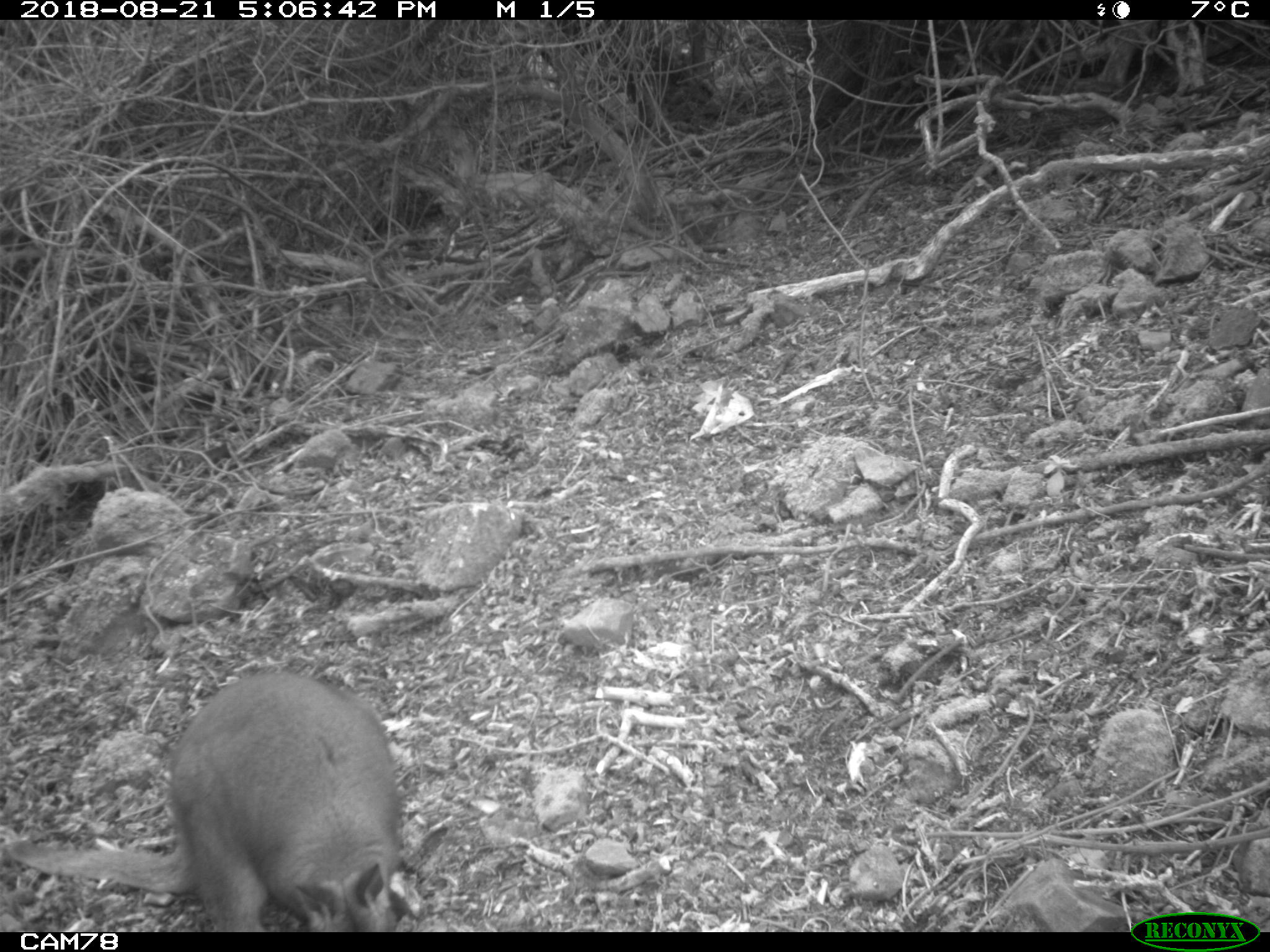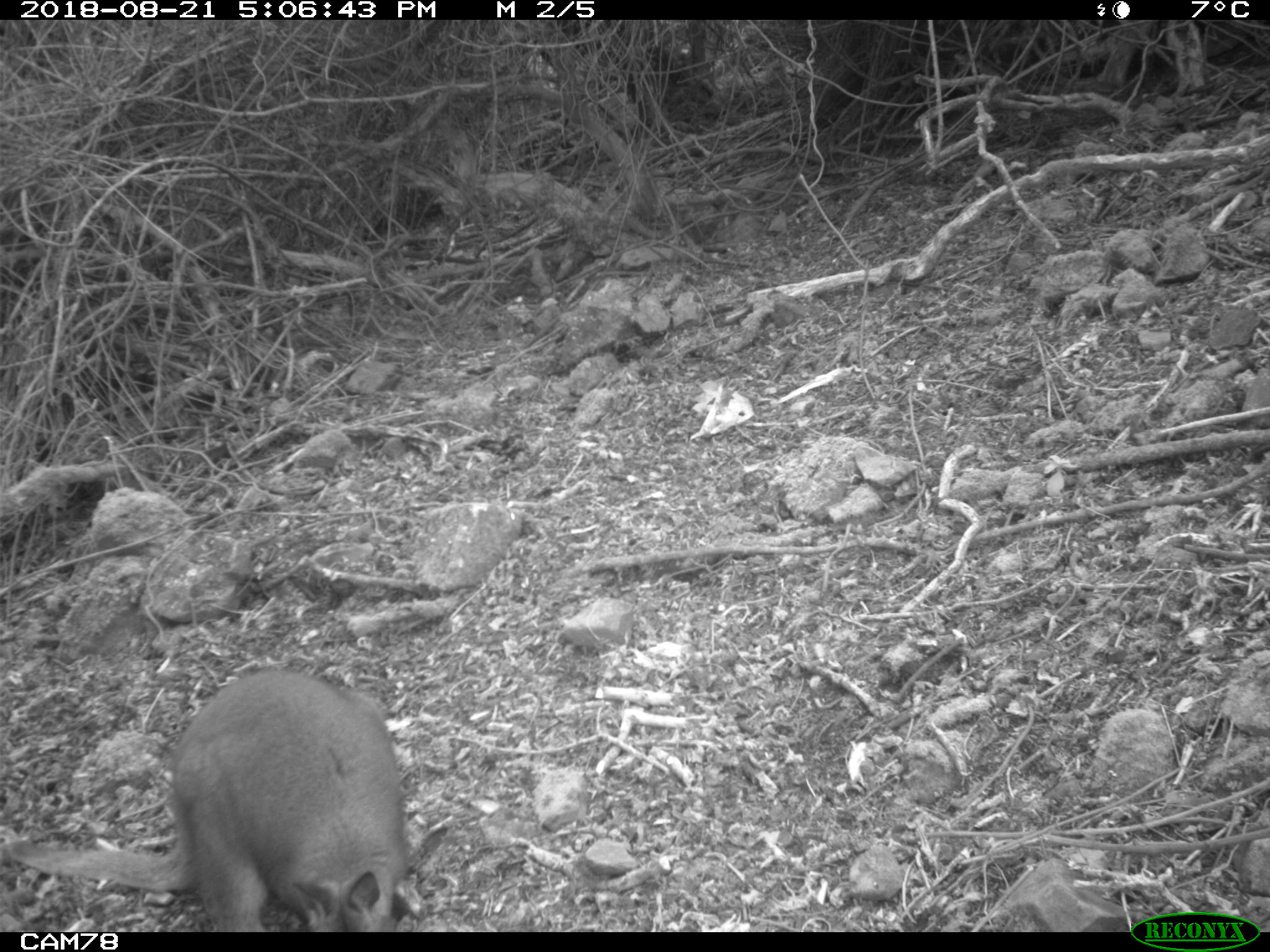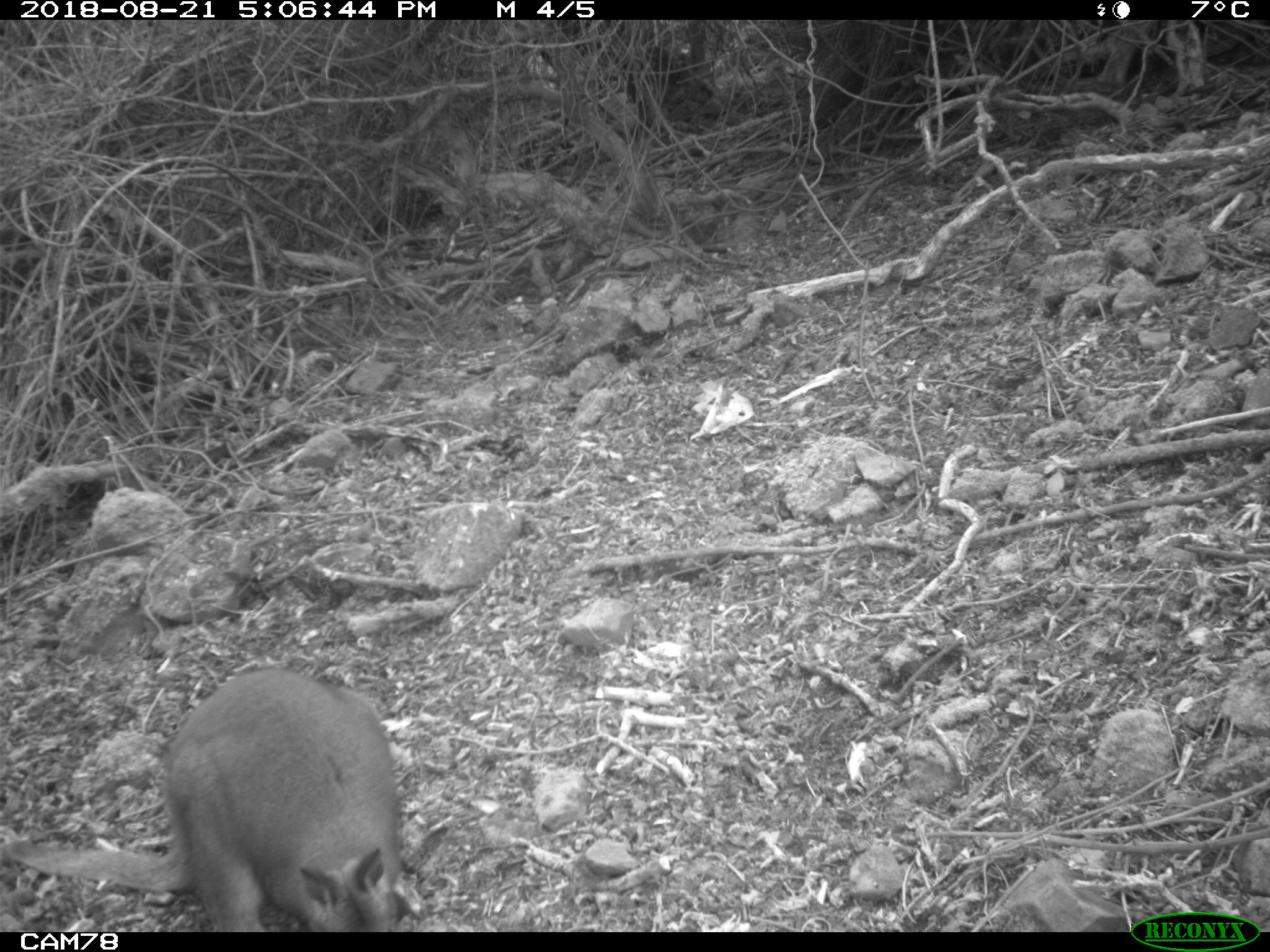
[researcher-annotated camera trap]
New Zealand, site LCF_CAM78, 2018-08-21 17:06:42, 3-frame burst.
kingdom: Animalia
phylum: Chordata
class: Mammalia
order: Diprotodontia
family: Macropodidae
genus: Notamacropus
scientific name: Notamacropus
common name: wallaby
Wallaby (Notamacropus).